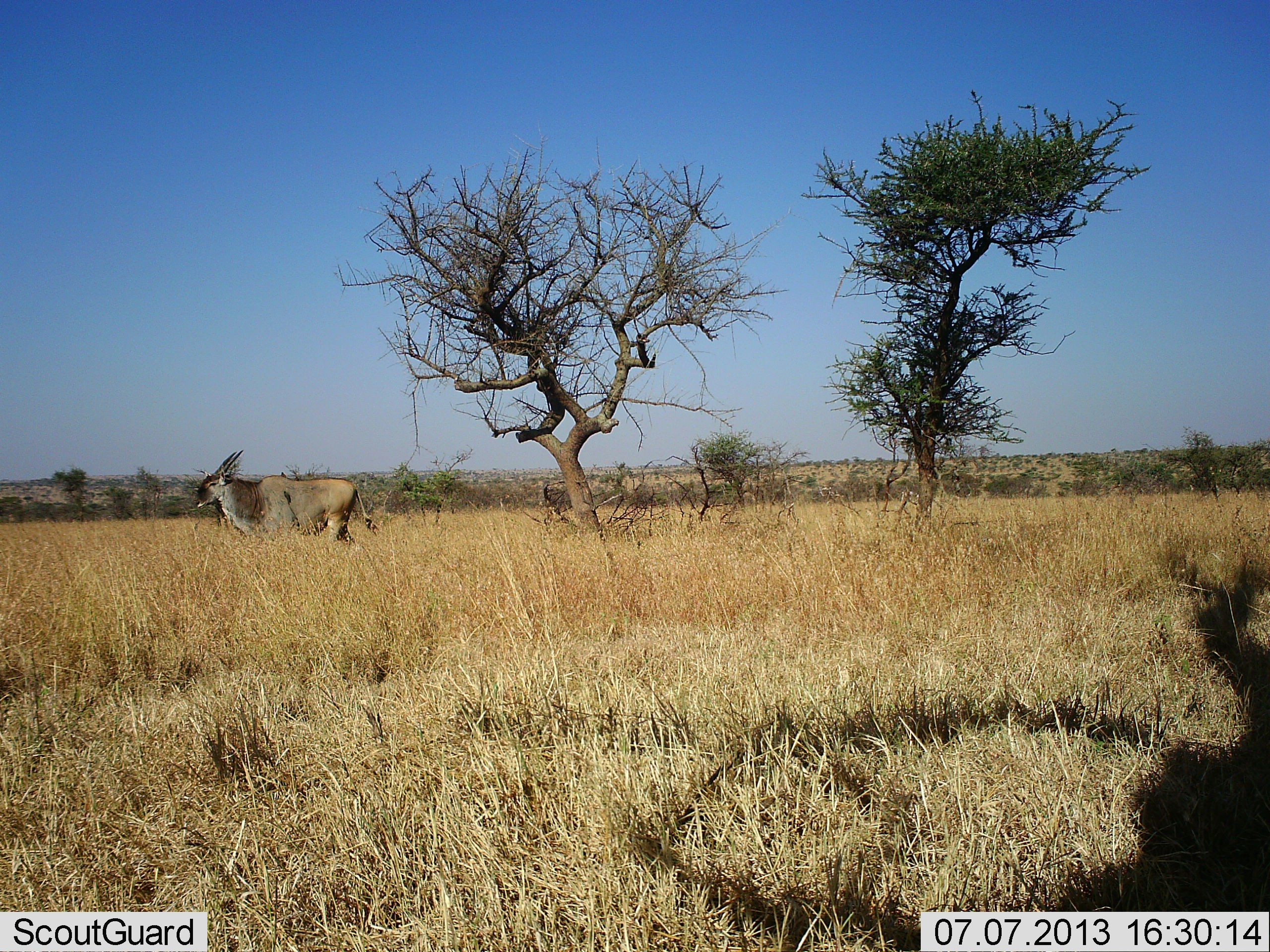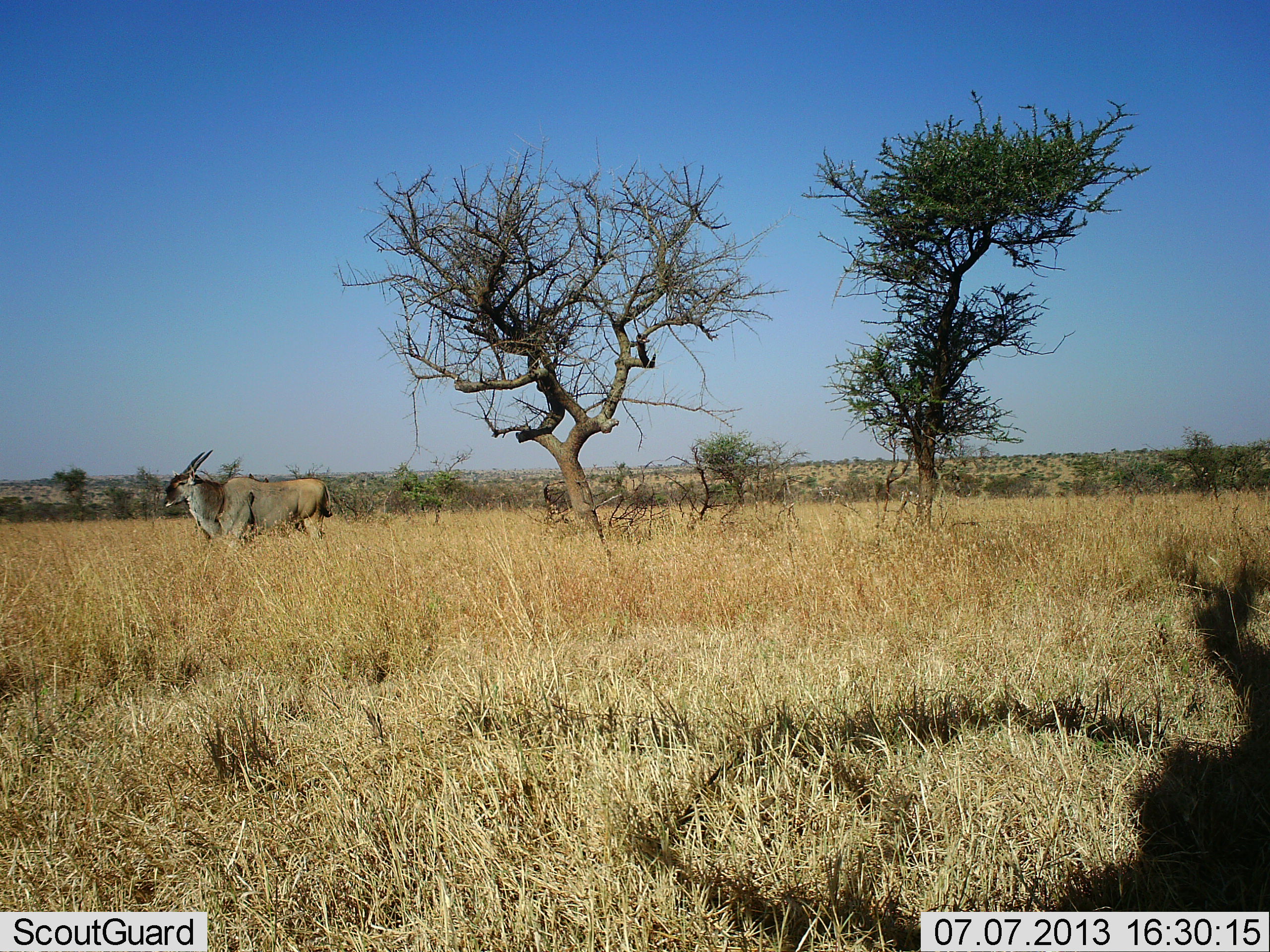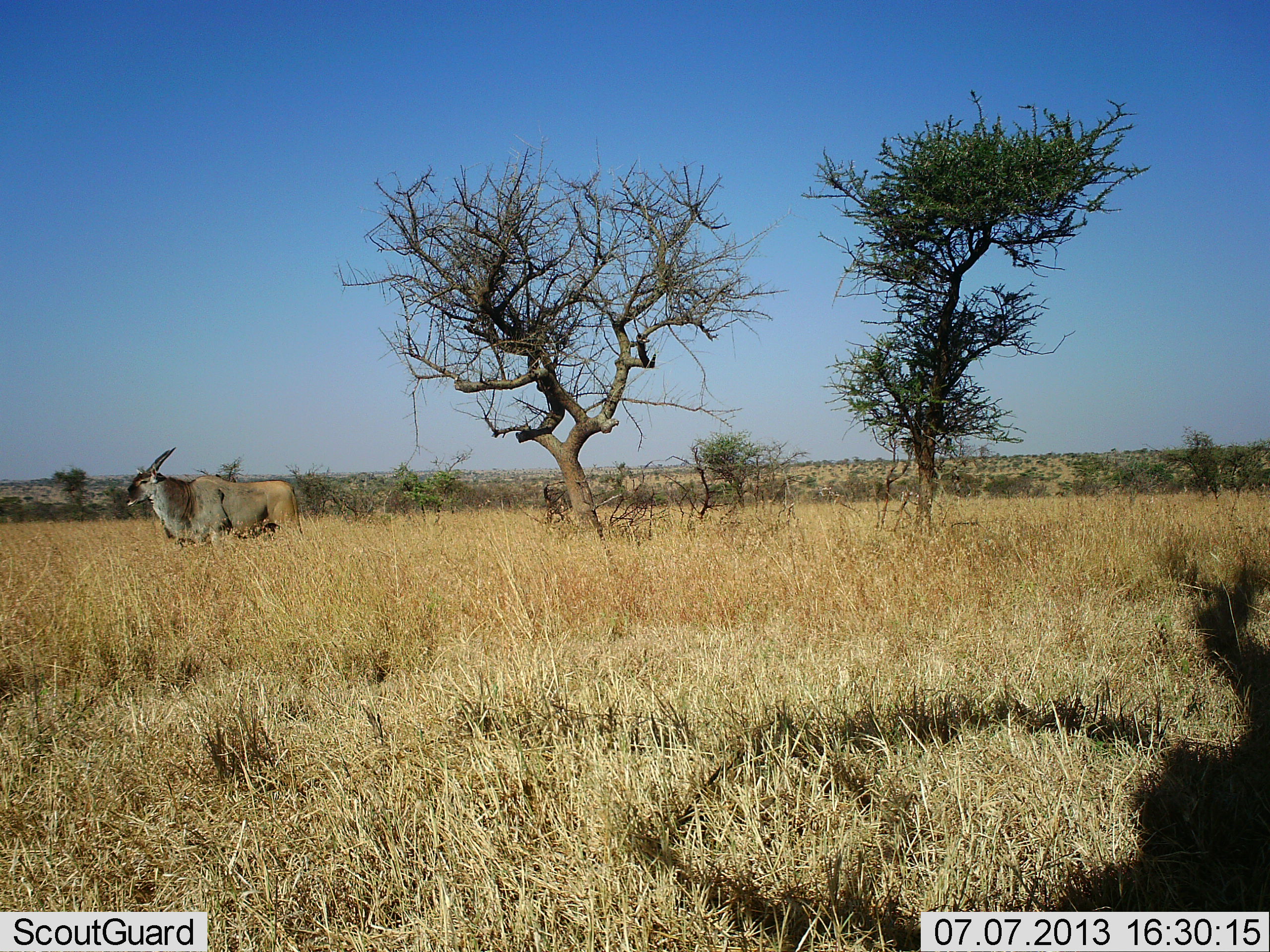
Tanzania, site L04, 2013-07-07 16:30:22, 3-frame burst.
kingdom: Animalia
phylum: Chordata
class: Mammalia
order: Artiodactyla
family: Bovidae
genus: Tragelaphus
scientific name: Tragelaphus oryx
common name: eland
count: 1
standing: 18%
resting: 0%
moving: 82%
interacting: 0%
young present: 0%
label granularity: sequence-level